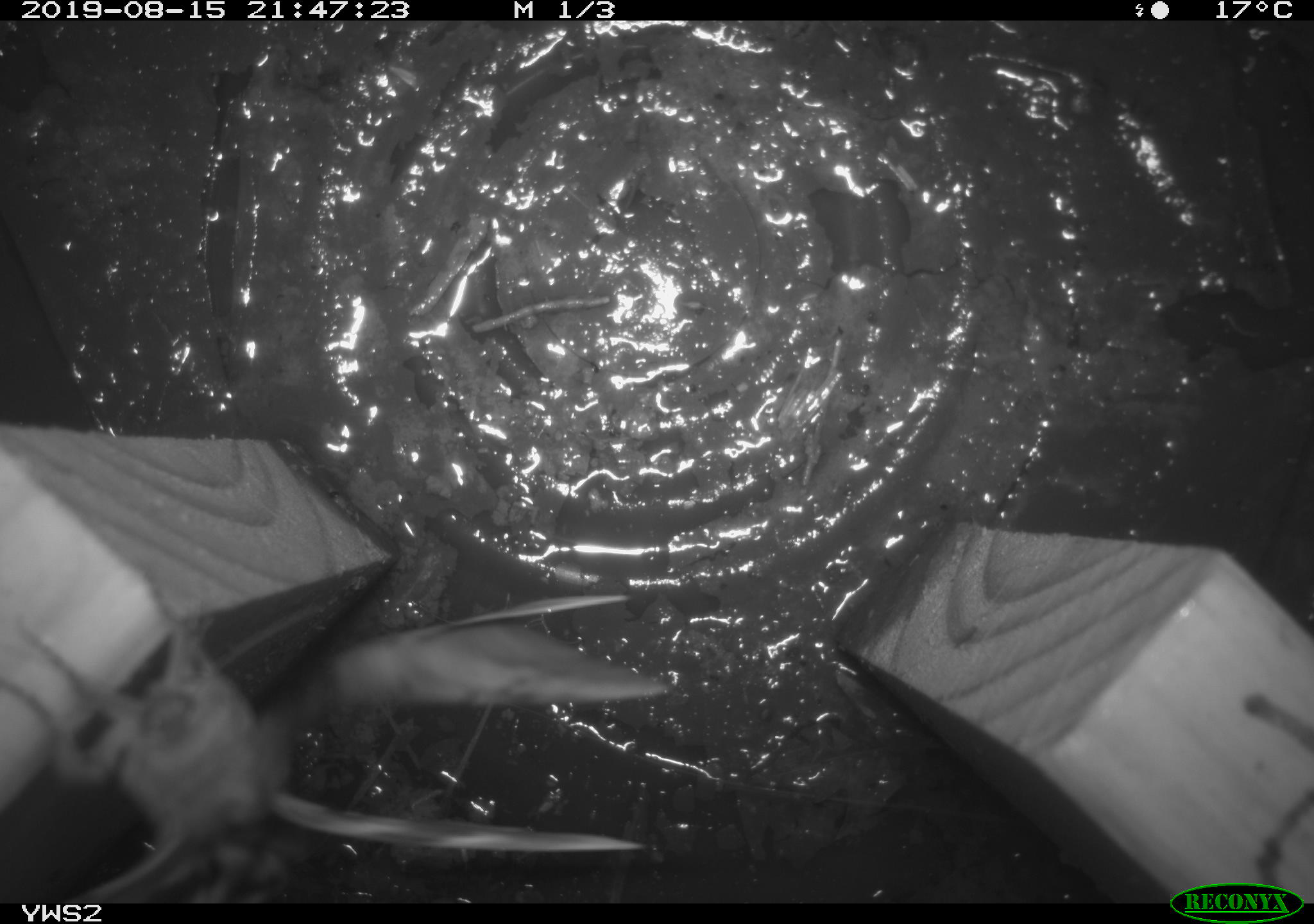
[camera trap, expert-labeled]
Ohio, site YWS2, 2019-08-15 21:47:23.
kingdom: Animalia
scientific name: Animalia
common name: animal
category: invertebrate